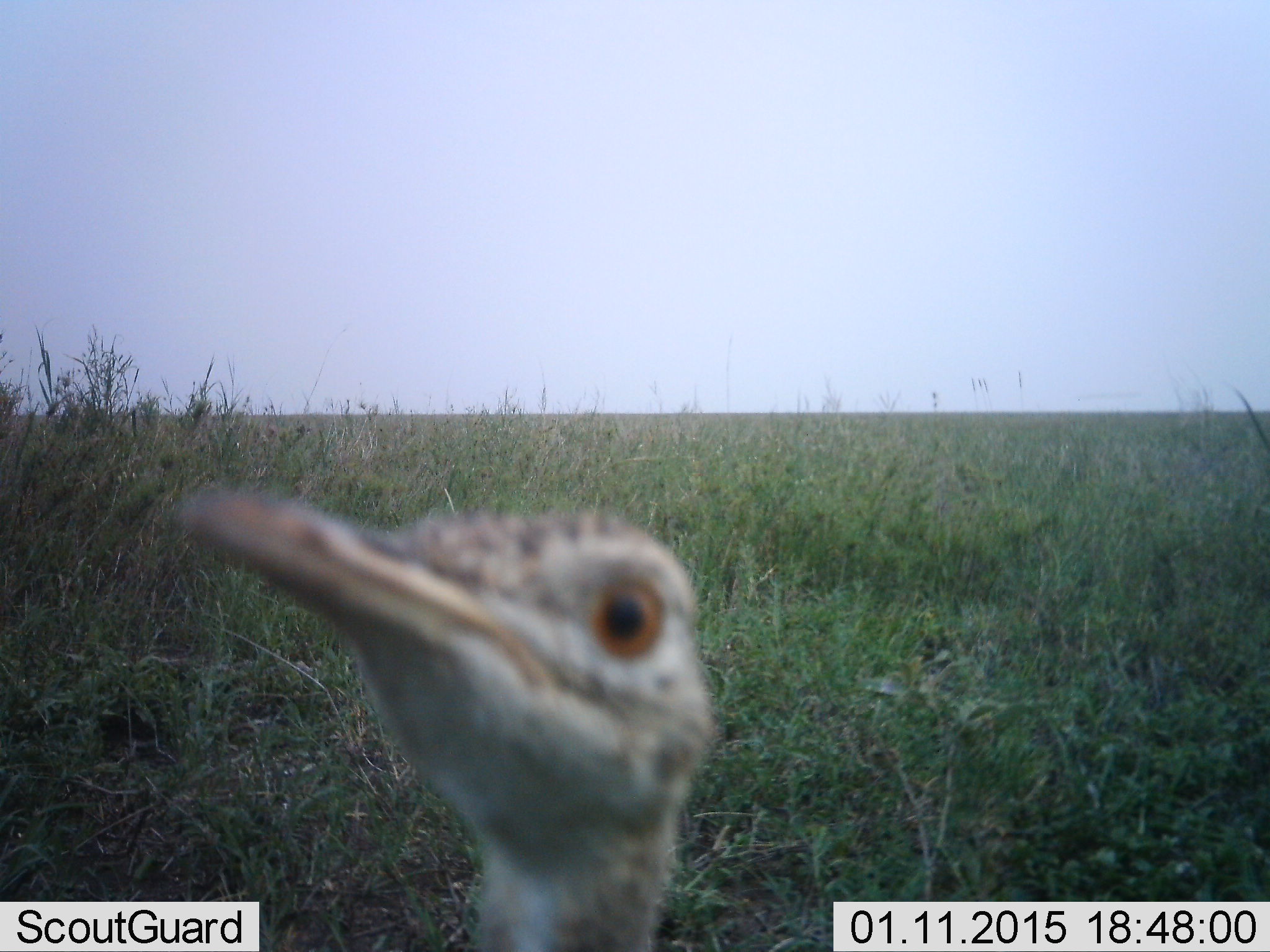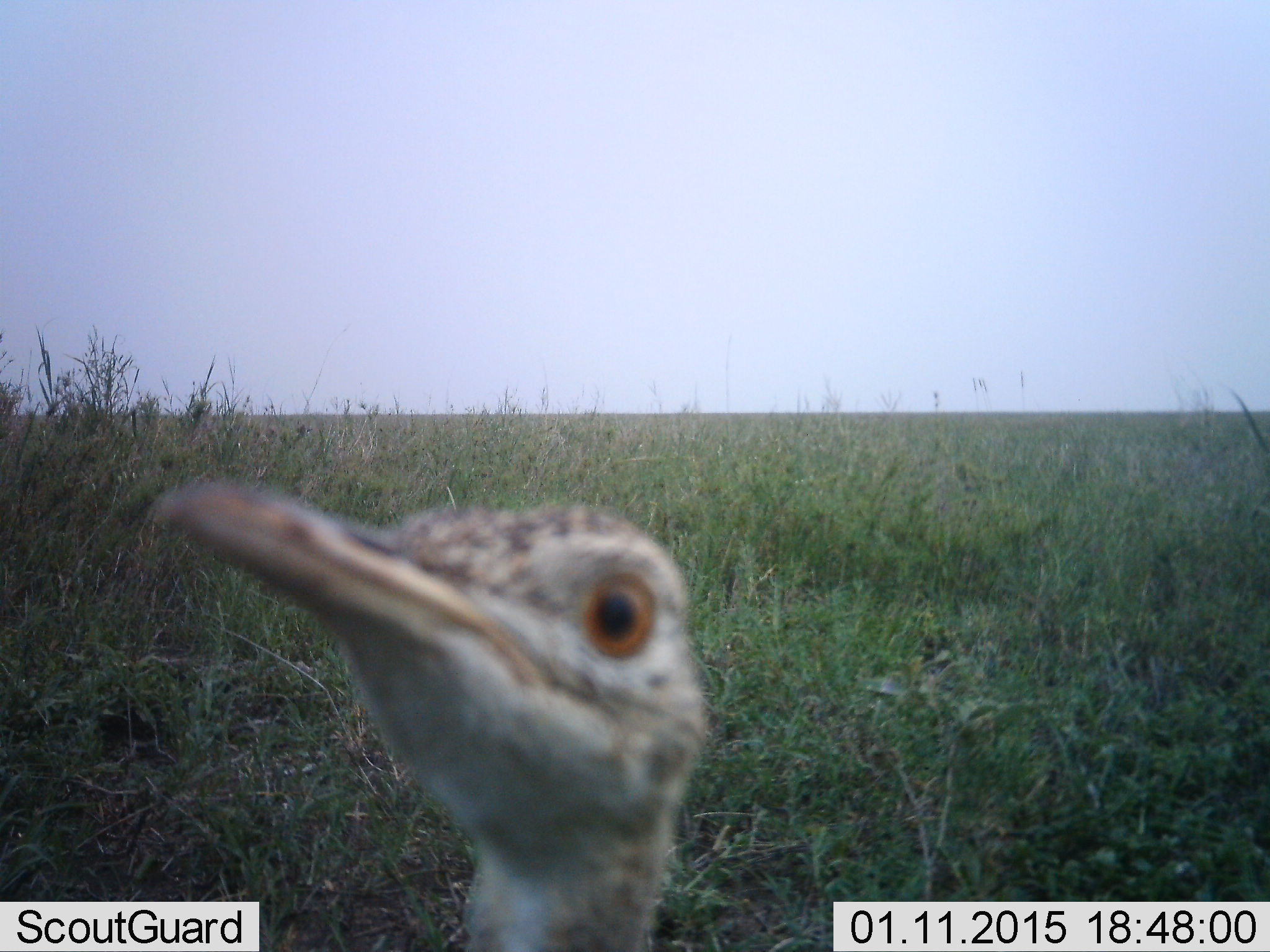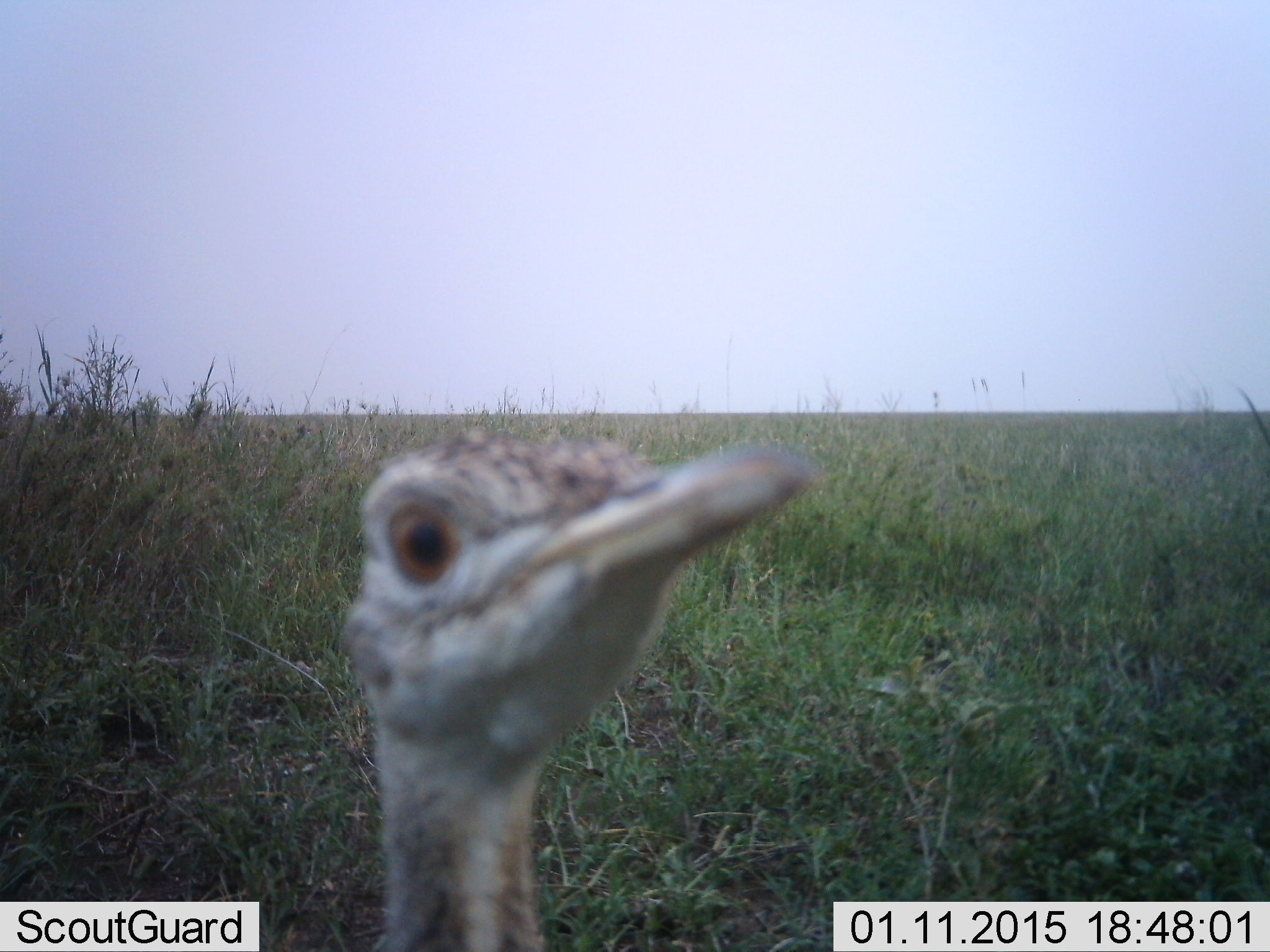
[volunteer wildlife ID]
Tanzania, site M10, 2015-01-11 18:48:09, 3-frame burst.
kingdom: Animalia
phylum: Chordata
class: Aves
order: Otidiformes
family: Otididae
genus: Ardeotis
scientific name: Ardeotis kori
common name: kori bustard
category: koribustard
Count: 1.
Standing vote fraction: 80%.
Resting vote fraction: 0%.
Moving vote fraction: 40%.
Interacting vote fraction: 30%.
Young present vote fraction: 0%.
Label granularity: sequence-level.